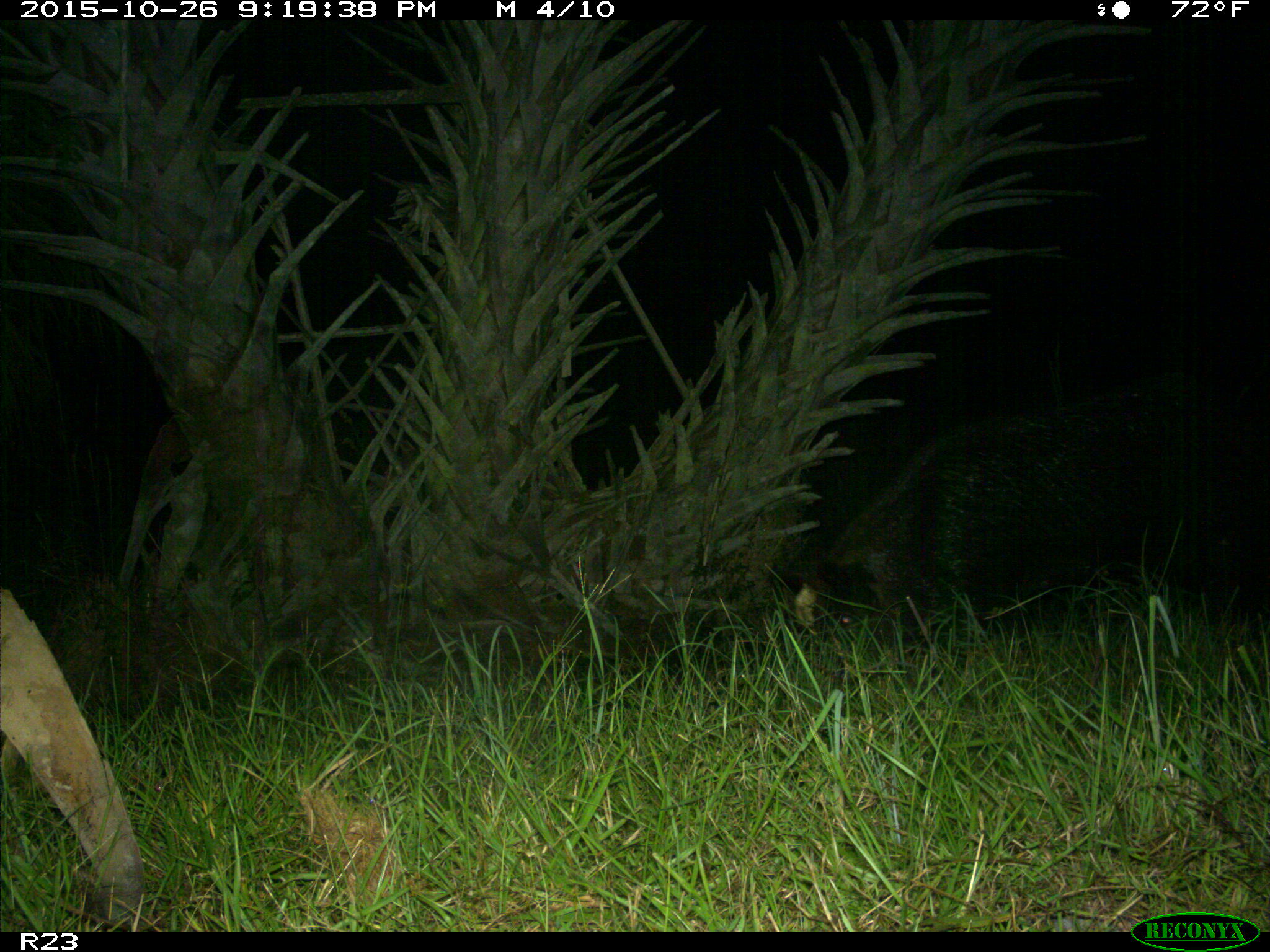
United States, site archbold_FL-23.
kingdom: Animalia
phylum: Chordata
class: Mammalia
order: Artiodactyla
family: Suidae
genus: Sus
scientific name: Sus scrofa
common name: wild boar